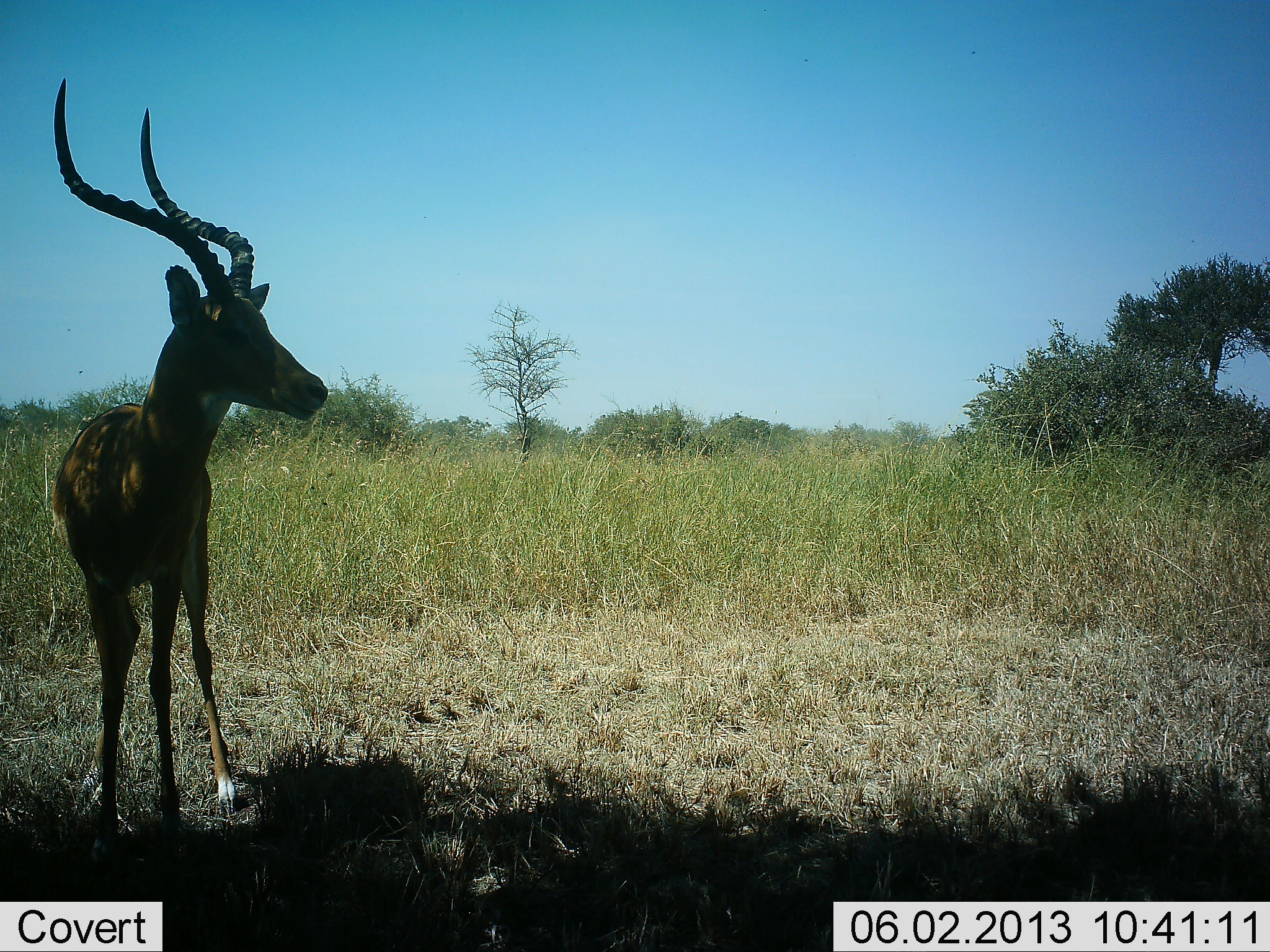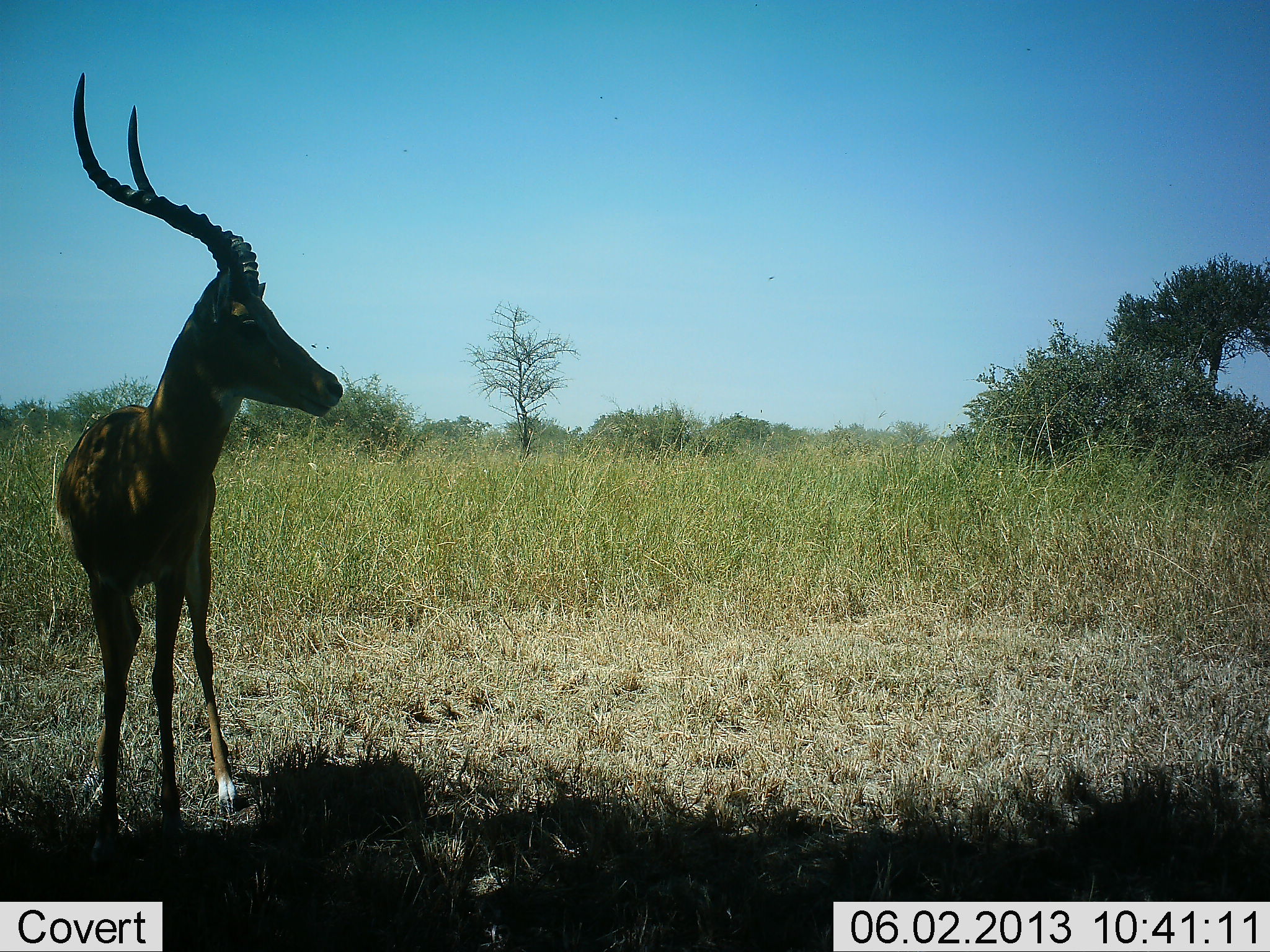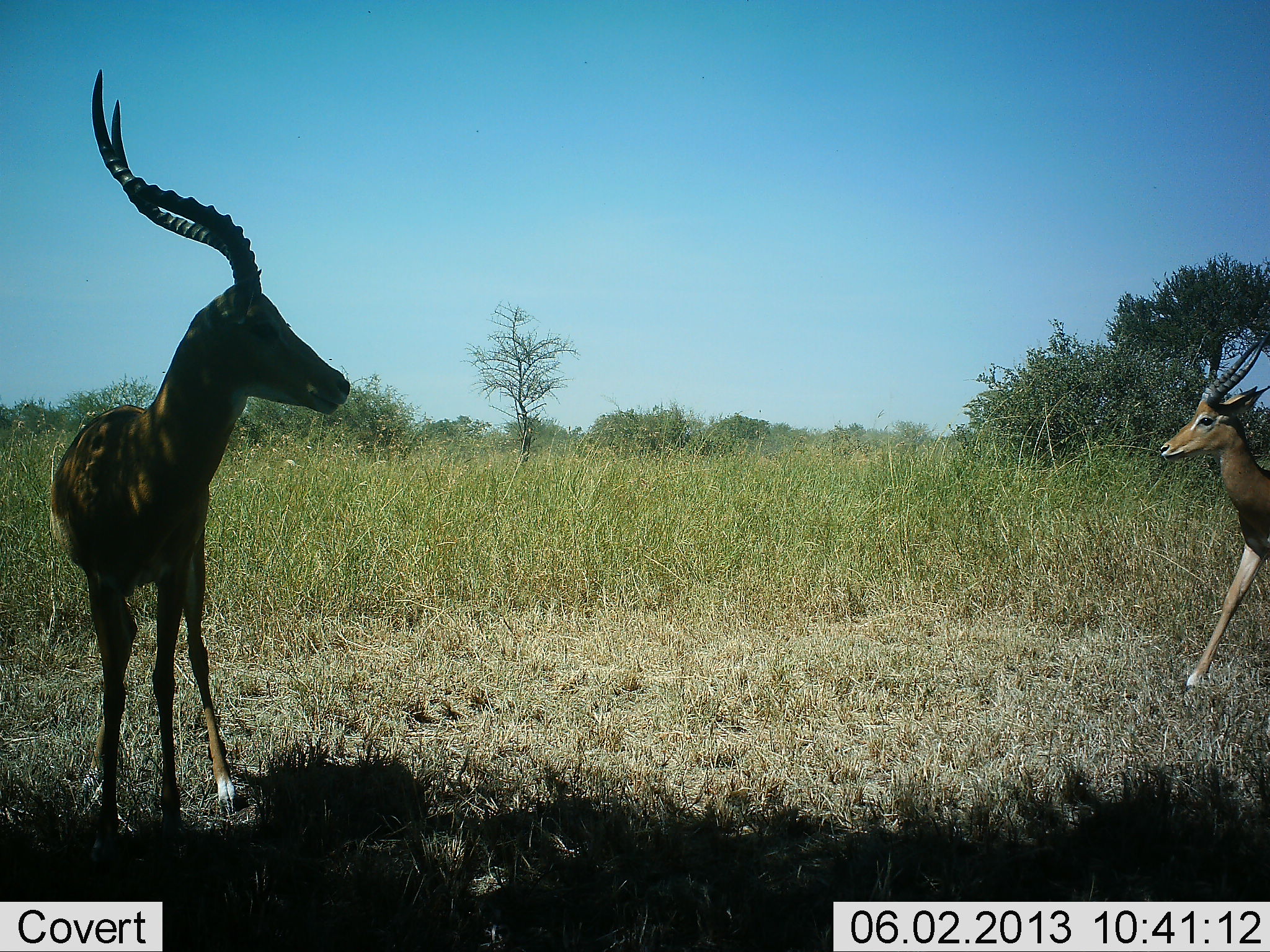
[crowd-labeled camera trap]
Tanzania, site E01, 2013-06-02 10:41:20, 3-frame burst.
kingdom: Animalia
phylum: Chordata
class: Mammalia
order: Artiodactyla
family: Bovidae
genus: Aepyceros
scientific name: Aepyceros melampus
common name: impala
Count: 2.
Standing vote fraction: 100%.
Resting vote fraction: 0%.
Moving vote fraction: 74%.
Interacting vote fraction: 0%.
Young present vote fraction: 0%.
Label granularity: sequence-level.